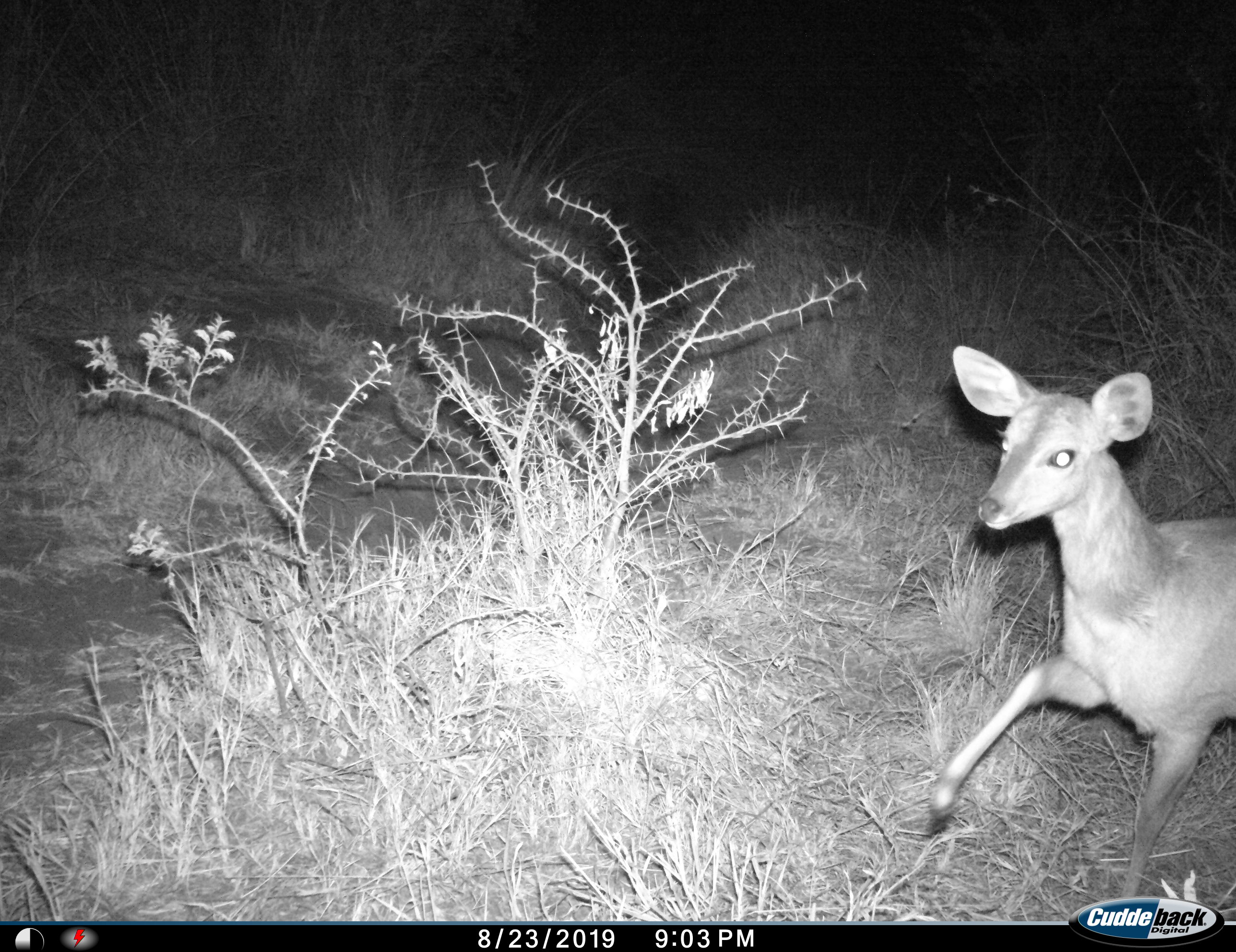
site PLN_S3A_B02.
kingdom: Animalia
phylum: Chordata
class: Mammalia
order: Artiodactyla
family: Bovidae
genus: Raphicerus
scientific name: Raphicerus campestris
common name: steenbok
Steenbok (Raphicerus campestris), count 1. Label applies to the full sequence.